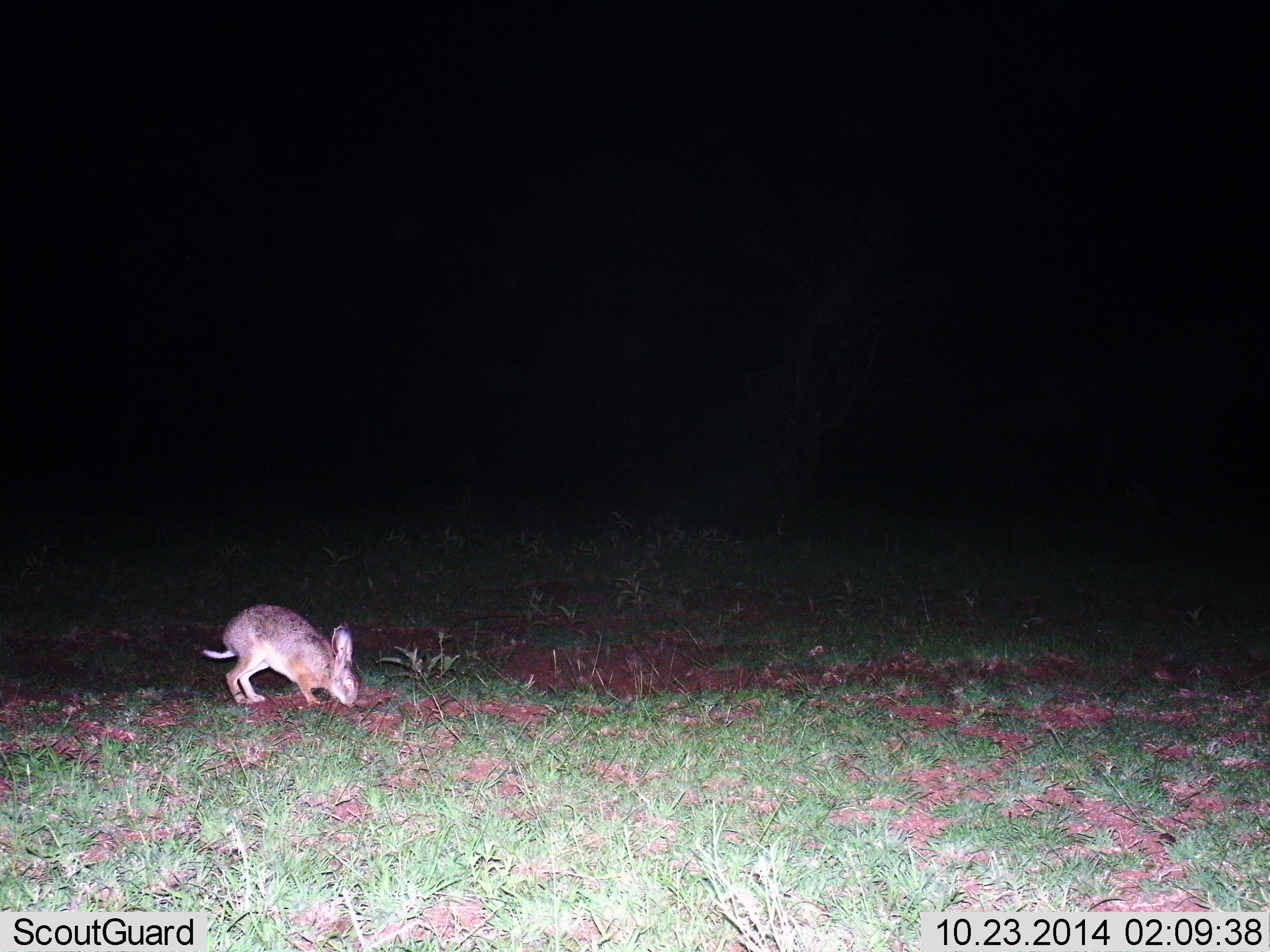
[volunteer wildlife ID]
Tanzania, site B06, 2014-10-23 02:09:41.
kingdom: Animalia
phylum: Chordata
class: Mammalia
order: Lagomorpha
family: Leporidae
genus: Lepus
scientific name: Lepus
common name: hare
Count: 1.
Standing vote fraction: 30%.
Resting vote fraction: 0%.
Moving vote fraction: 10%.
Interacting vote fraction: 0%.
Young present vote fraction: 0%.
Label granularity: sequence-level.